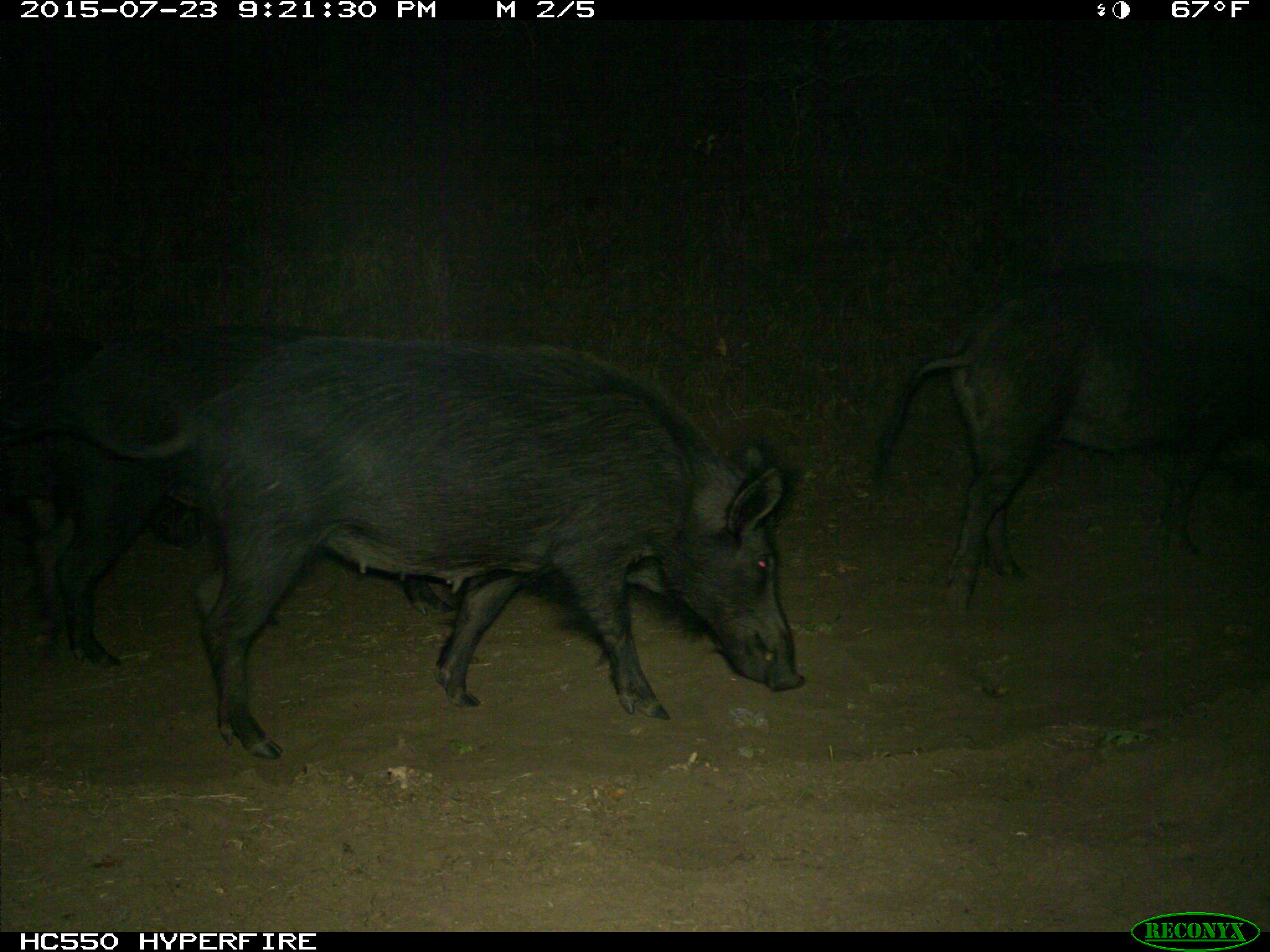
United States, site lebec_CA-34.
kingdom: Animalia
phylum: Chordata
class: Mammalia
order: Artiodactyla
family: Suidae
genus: Sus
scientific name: Sus scrofa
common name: wild boar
Sus scrofa (wild boar).